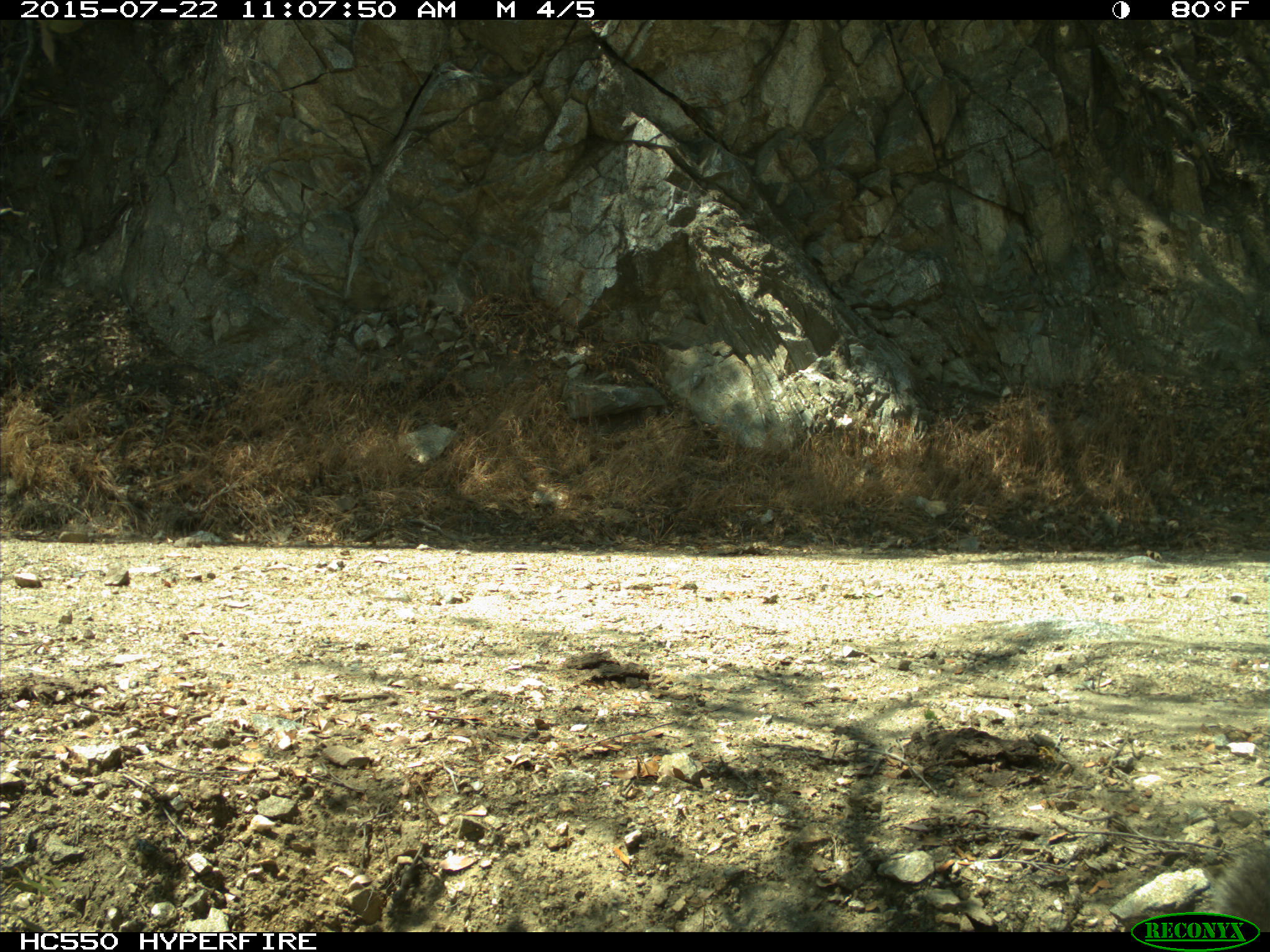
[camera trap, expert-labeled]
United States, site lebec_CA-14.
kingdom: Animalia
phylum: Chordata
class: Mammalia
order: Rodentia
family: Sciuridae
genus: Sciurus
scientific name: Sciurus carolinensis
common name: eastern gray squirrel